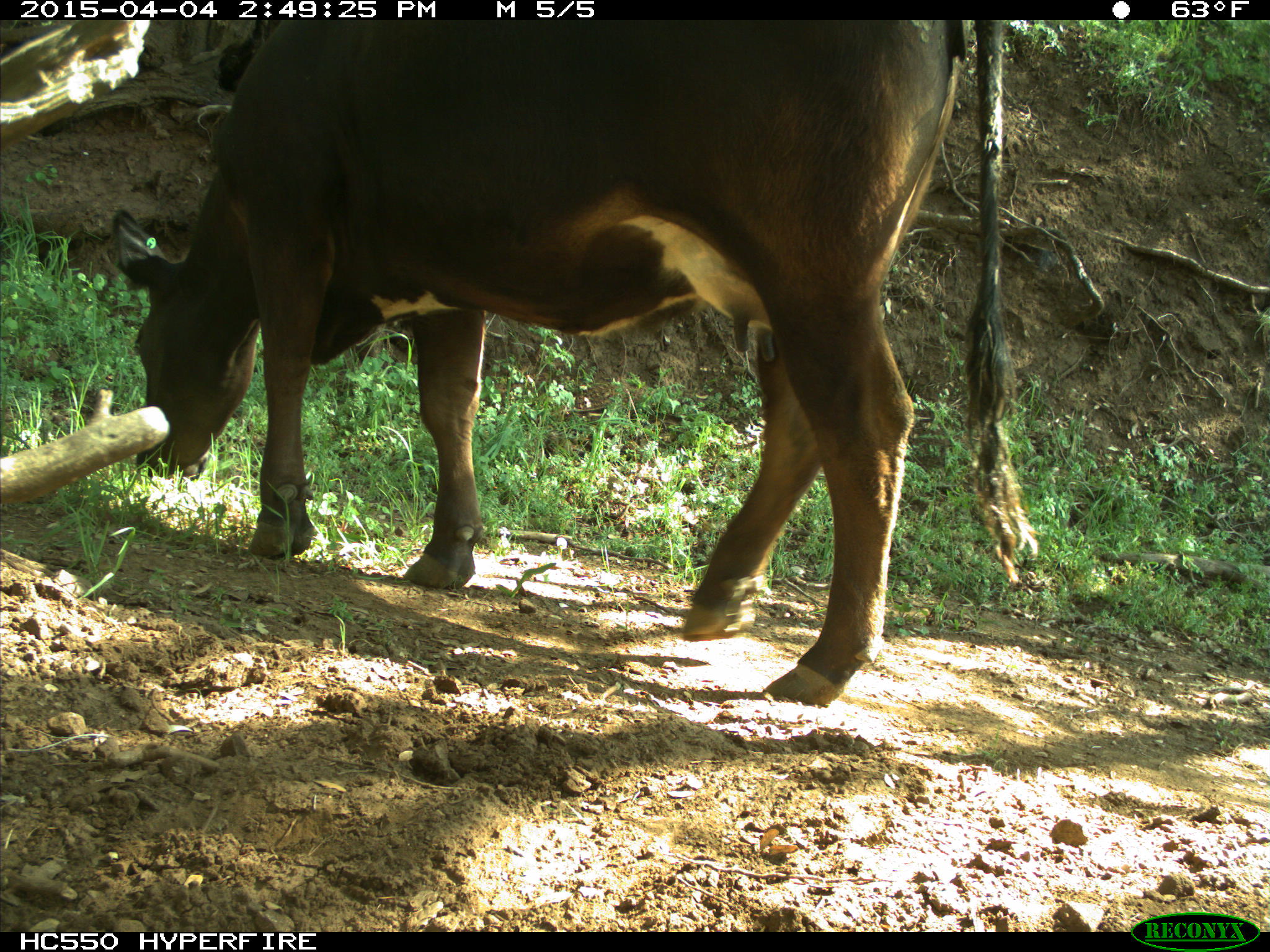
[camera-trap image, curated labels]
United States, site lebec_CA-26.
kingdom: Animalia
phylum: Chordata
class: Mammalia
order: Artiodactyla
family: Bovidae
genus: Bos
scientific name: Bos taurus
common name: domestic cow